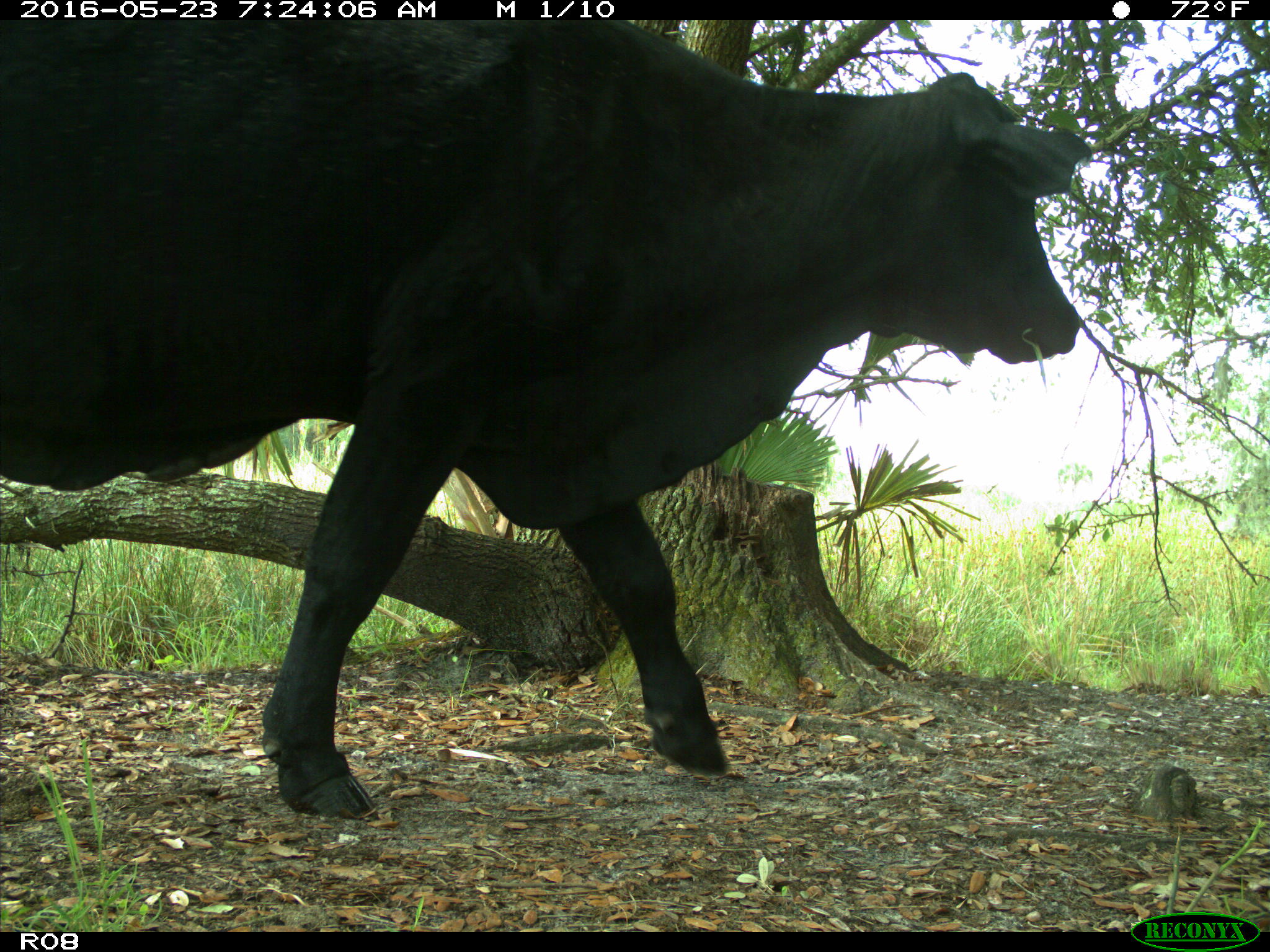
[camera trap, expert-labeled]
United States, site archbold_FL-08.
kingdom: Animalia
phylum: Chordata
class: Mammalia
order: Artiodactyla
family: Bovidae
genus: Bos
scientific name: Bos taurus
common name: domestic cow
Bos taurus (domestic cow).